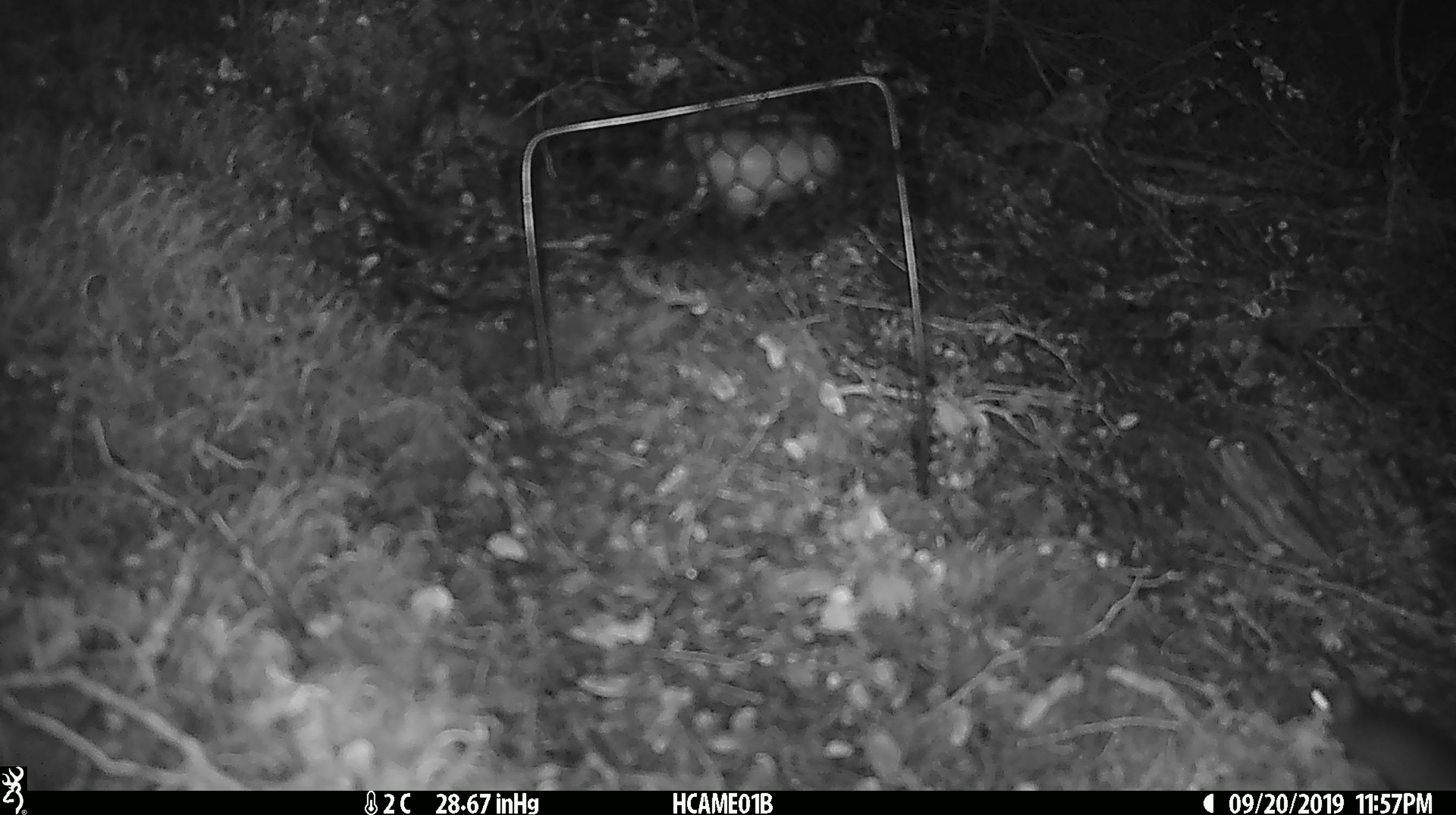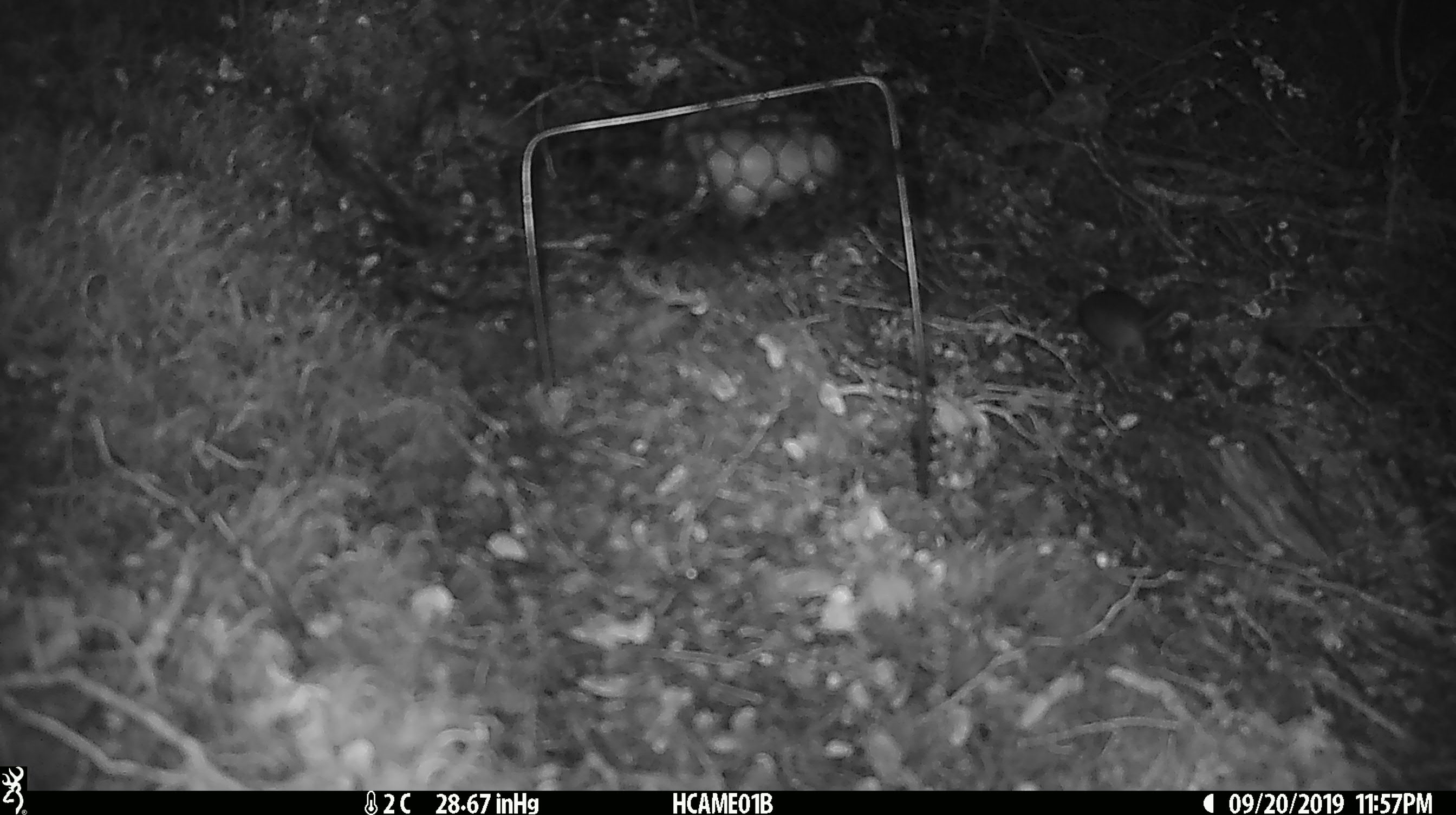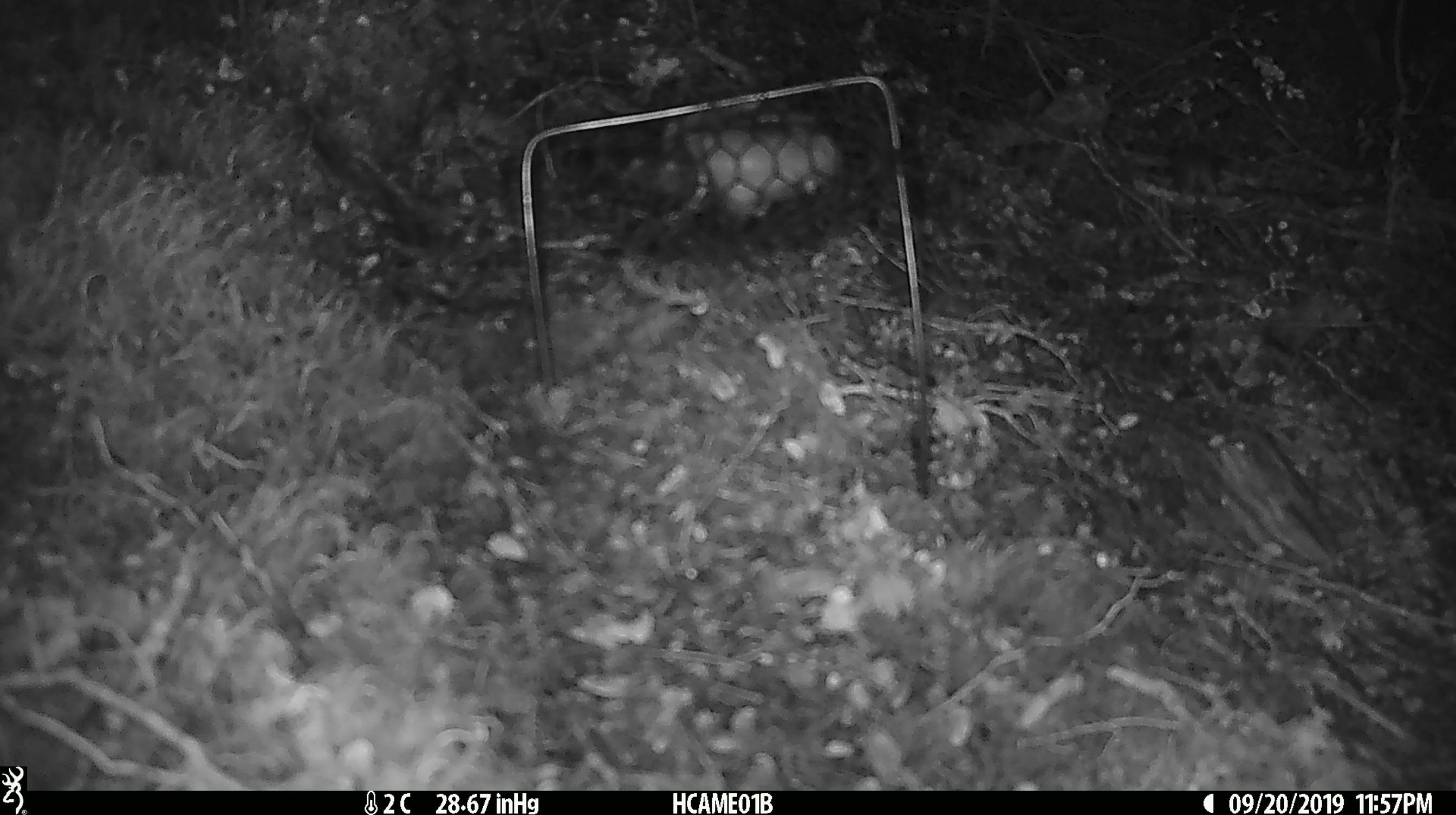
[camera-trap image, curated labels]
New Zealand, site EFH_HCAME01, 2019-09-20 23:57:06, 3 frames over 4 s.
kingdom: Animalia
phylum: Chordata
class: Mammalia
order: Rodentia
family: Muridae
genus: Mus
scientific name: Mus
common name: mouse